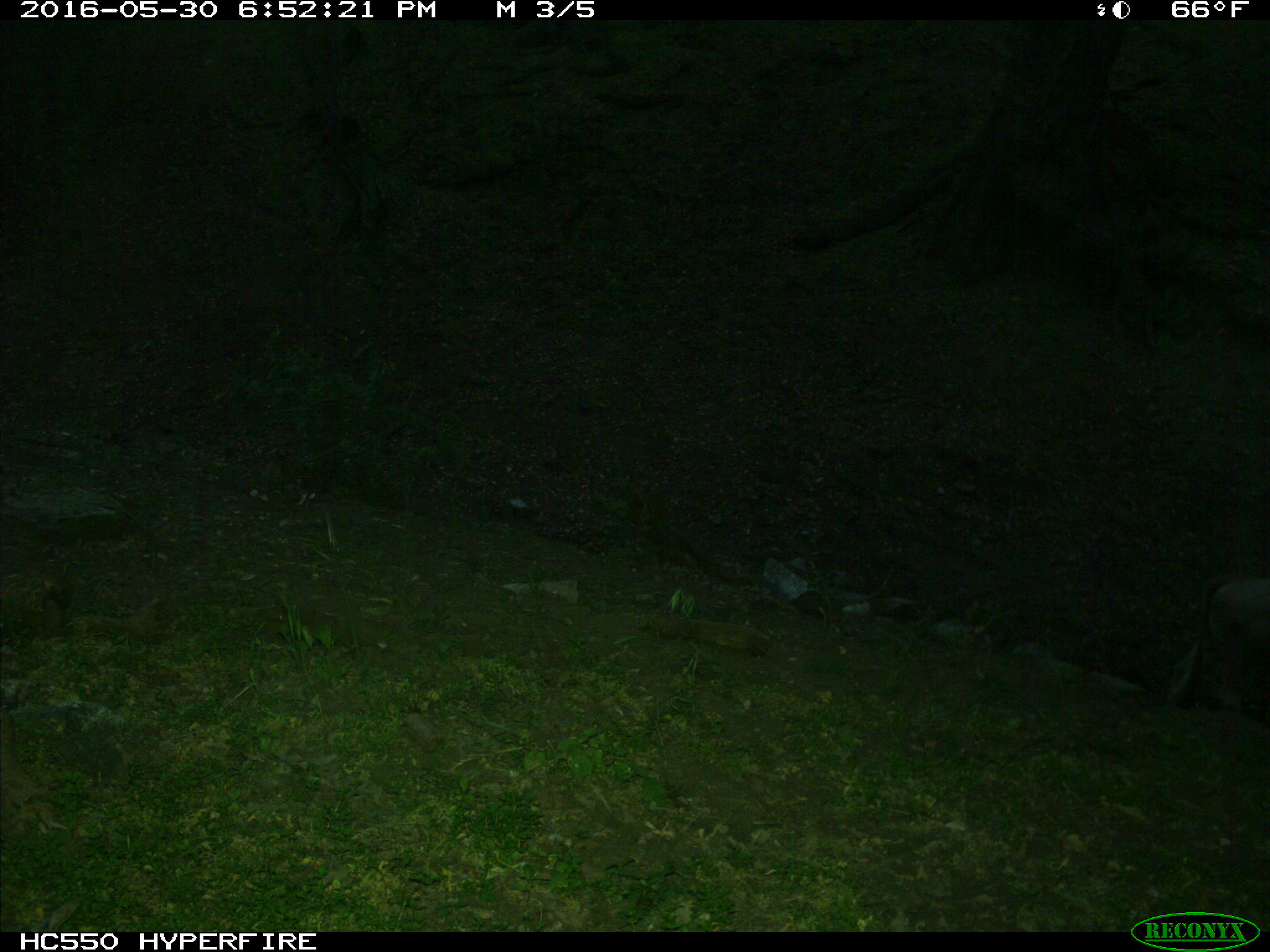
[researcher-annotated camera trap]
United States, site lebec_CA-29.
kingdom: Animalia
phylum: Chordata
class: Mammalia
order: Artiodactyla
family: Bovidae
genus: Bos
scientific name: Bos taurus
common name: domestic cow